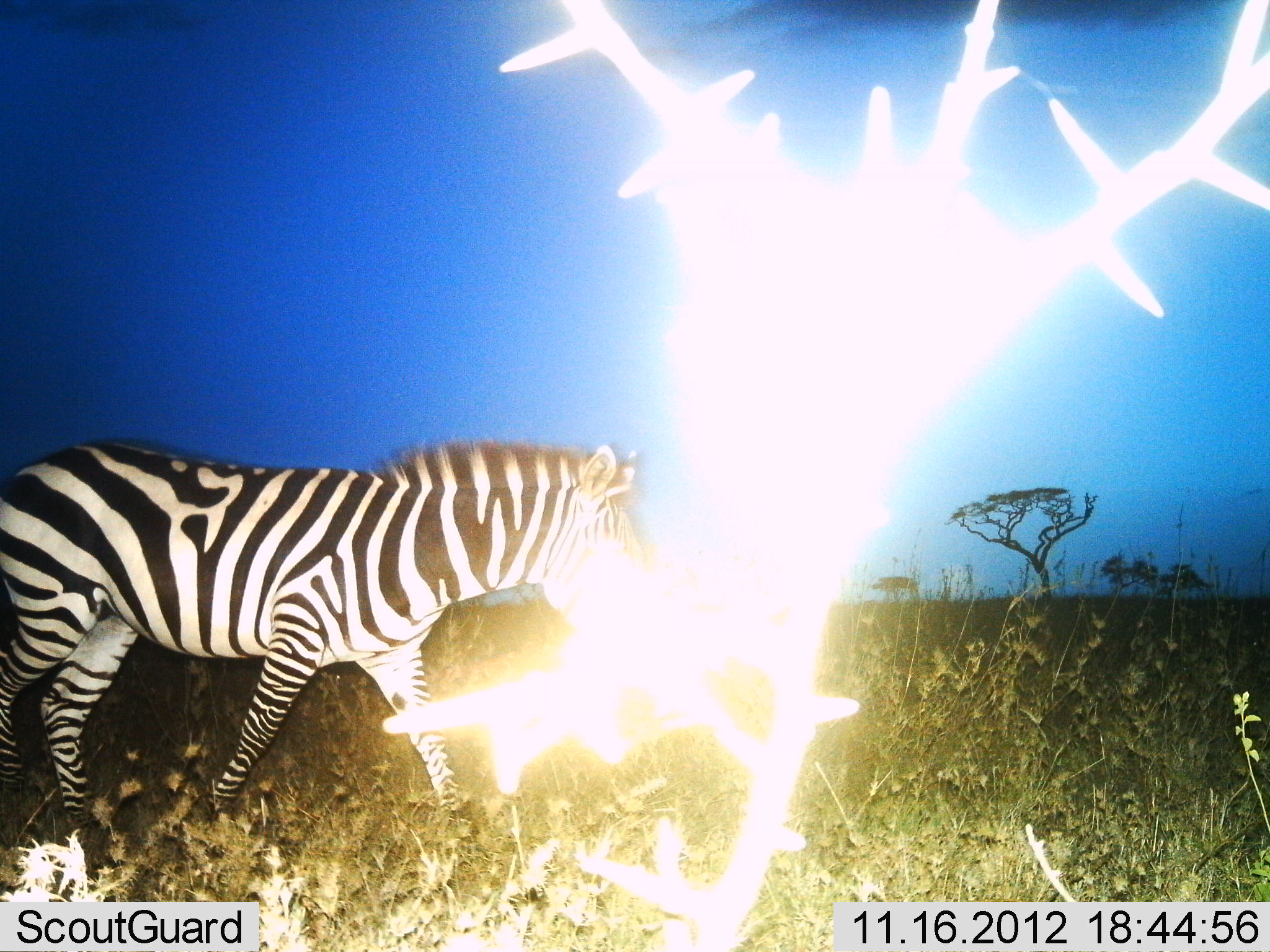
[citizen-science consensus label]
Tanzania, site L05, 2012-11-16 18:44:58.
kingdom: Animalia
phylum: Chordata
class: Mammalia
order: Perissodactyla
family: Equidae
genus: Equus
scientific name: Equus quagga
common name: plains zebra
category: zebra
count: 1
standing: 10%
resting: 10%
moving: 90%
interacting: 0%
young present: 0%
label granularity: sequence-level